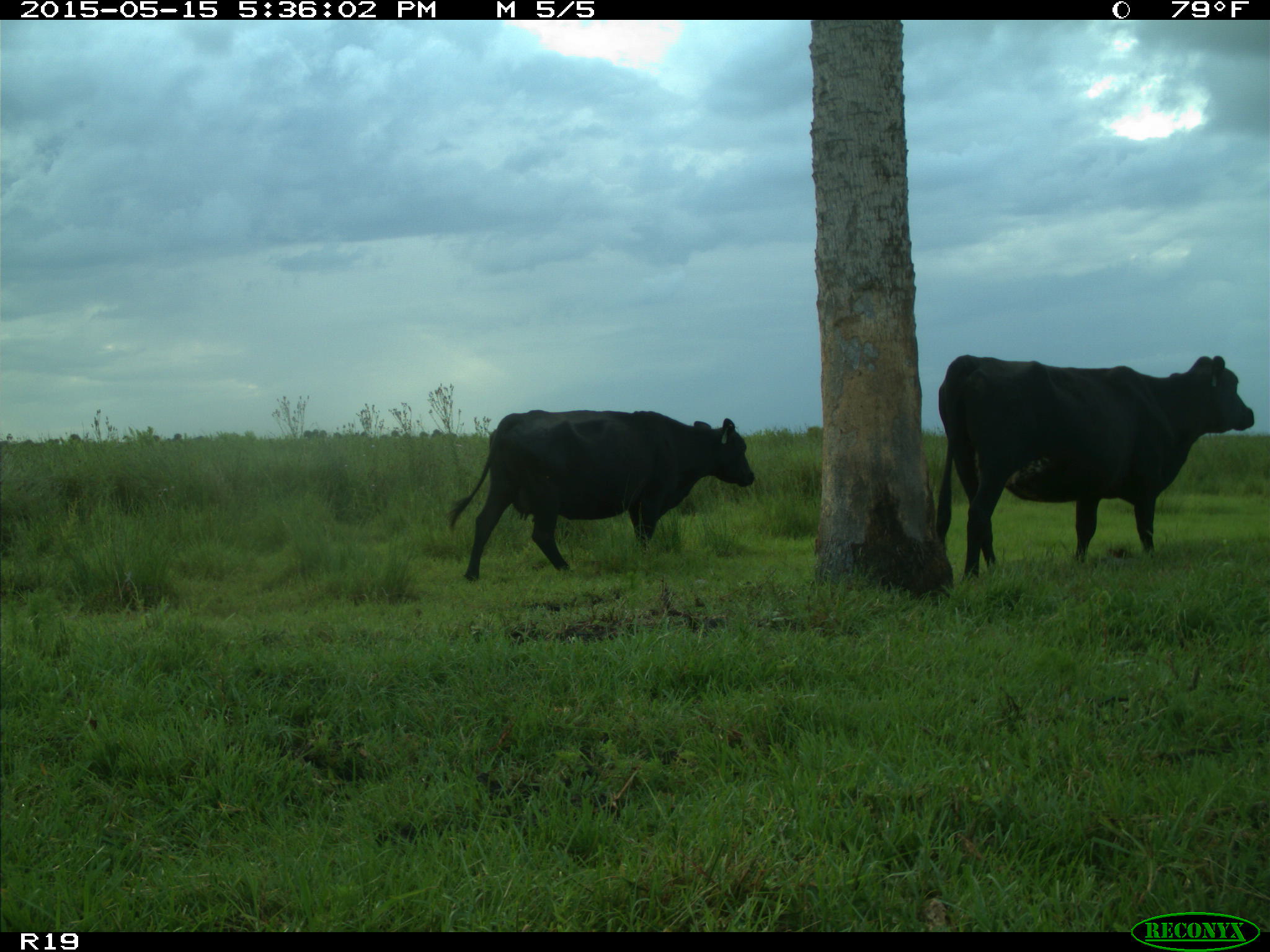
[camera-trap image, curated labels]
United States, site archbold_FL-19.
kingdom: Animalia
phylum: Chordata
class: Mammalia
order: Artiodactyla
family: Bovidae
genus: Bos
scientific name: Bos taurus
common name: domestic cow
Bos taurus (domestic cow).